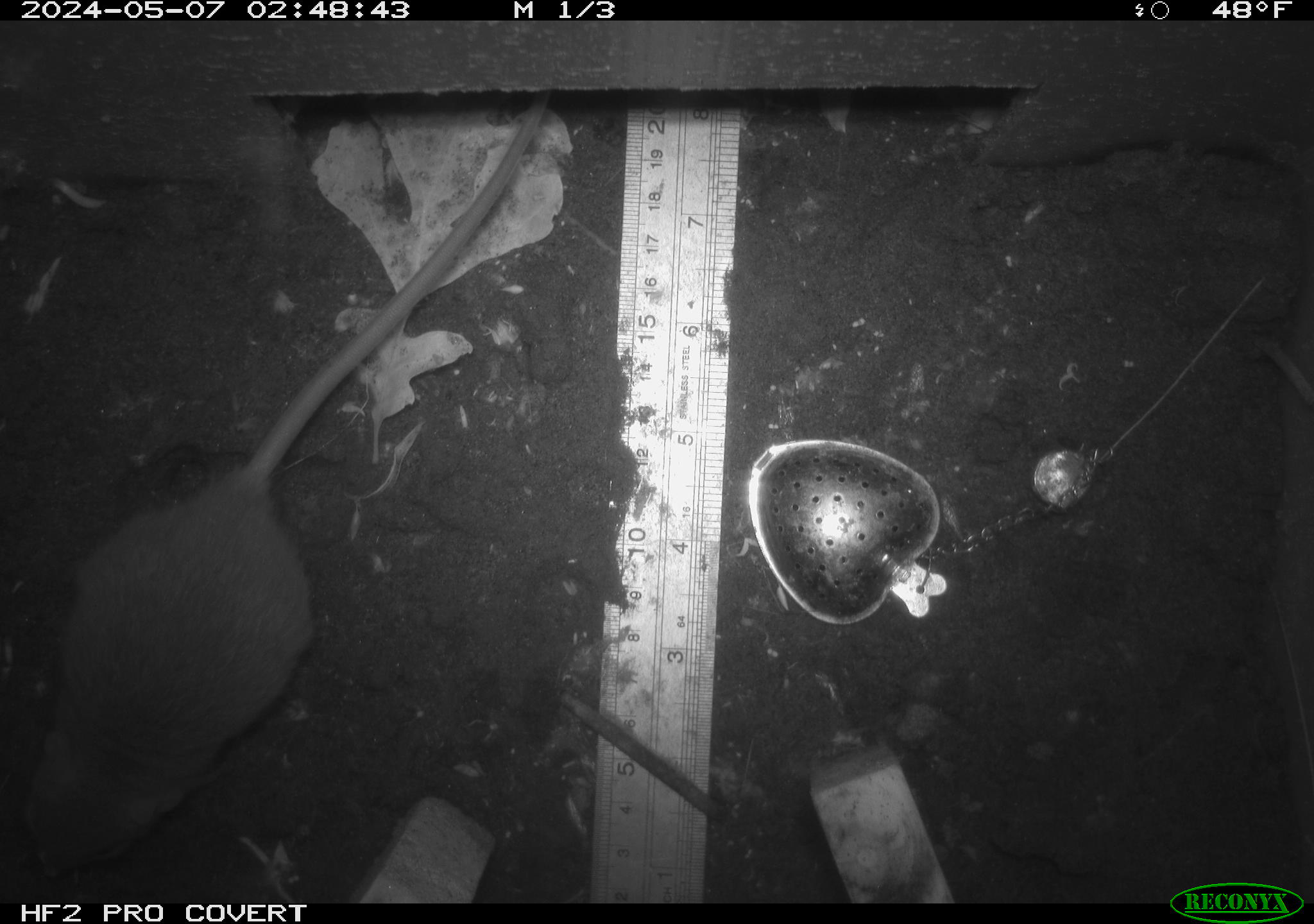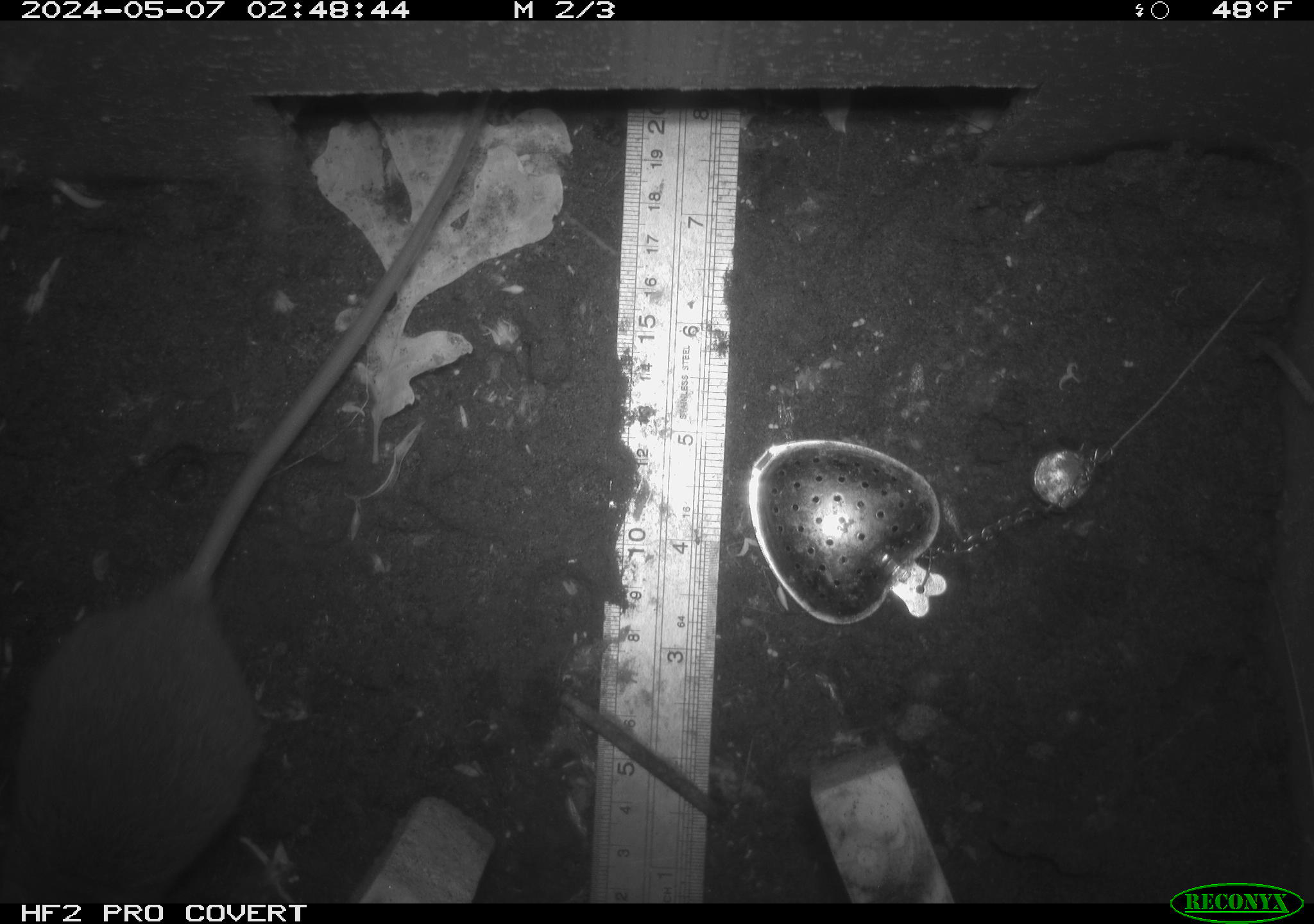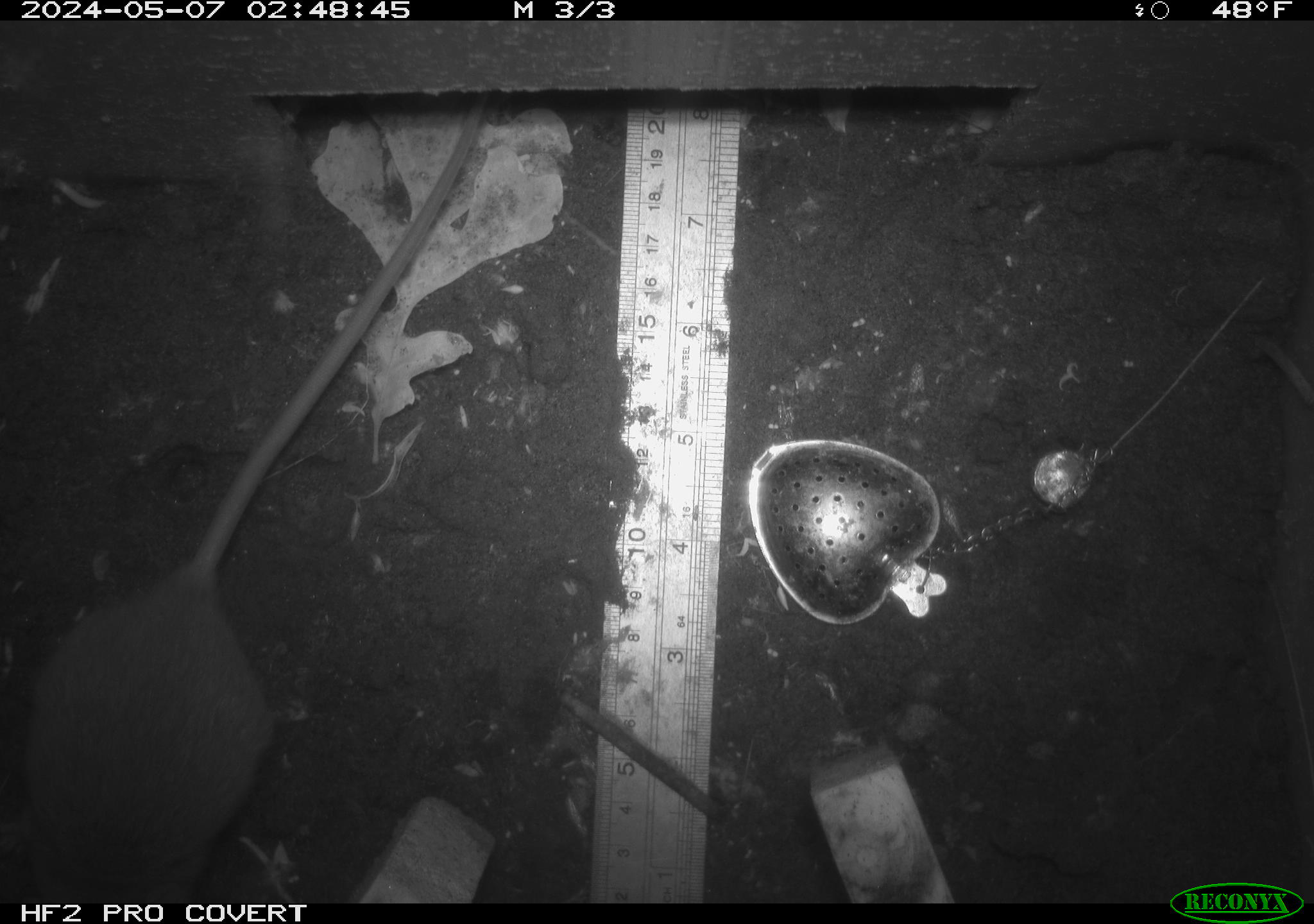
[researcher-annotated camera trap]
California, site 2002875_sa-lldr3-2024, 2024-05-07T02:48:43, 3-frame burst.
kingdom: Animalia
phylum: Chordata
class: Mammalia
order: Rodentia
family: Muridae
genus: Rattus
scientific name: Rattus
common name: rat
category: rattus species